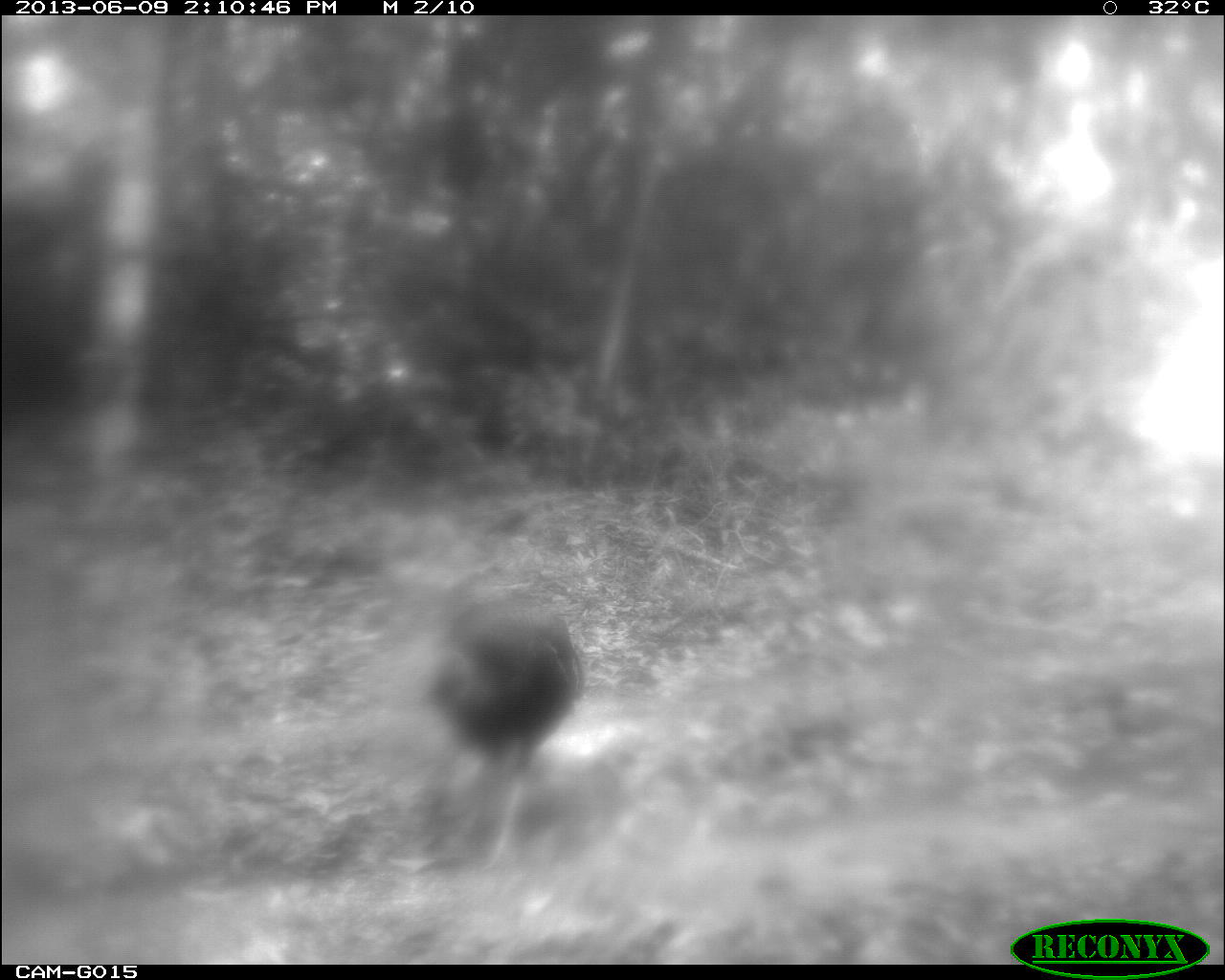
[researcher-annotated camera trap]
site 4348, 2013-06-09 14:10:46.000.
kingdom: Animalia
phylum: Chordata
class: Aves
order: Galliformes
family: Phasianidae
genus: Meleagris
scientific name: Meleagris ocellata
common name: ocellated turkey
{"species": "Meleagris ocellata (ocellated turkey)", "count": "1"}